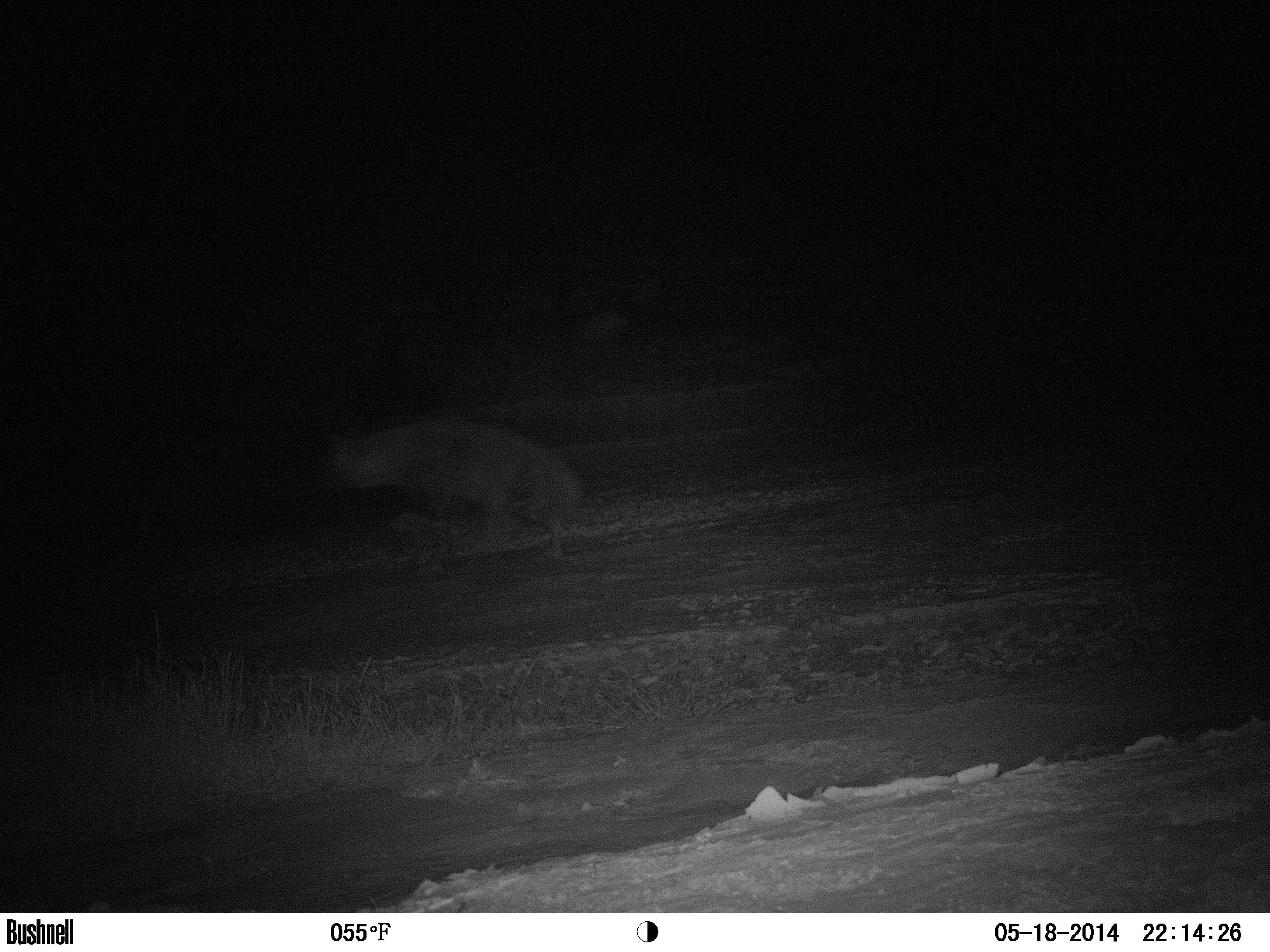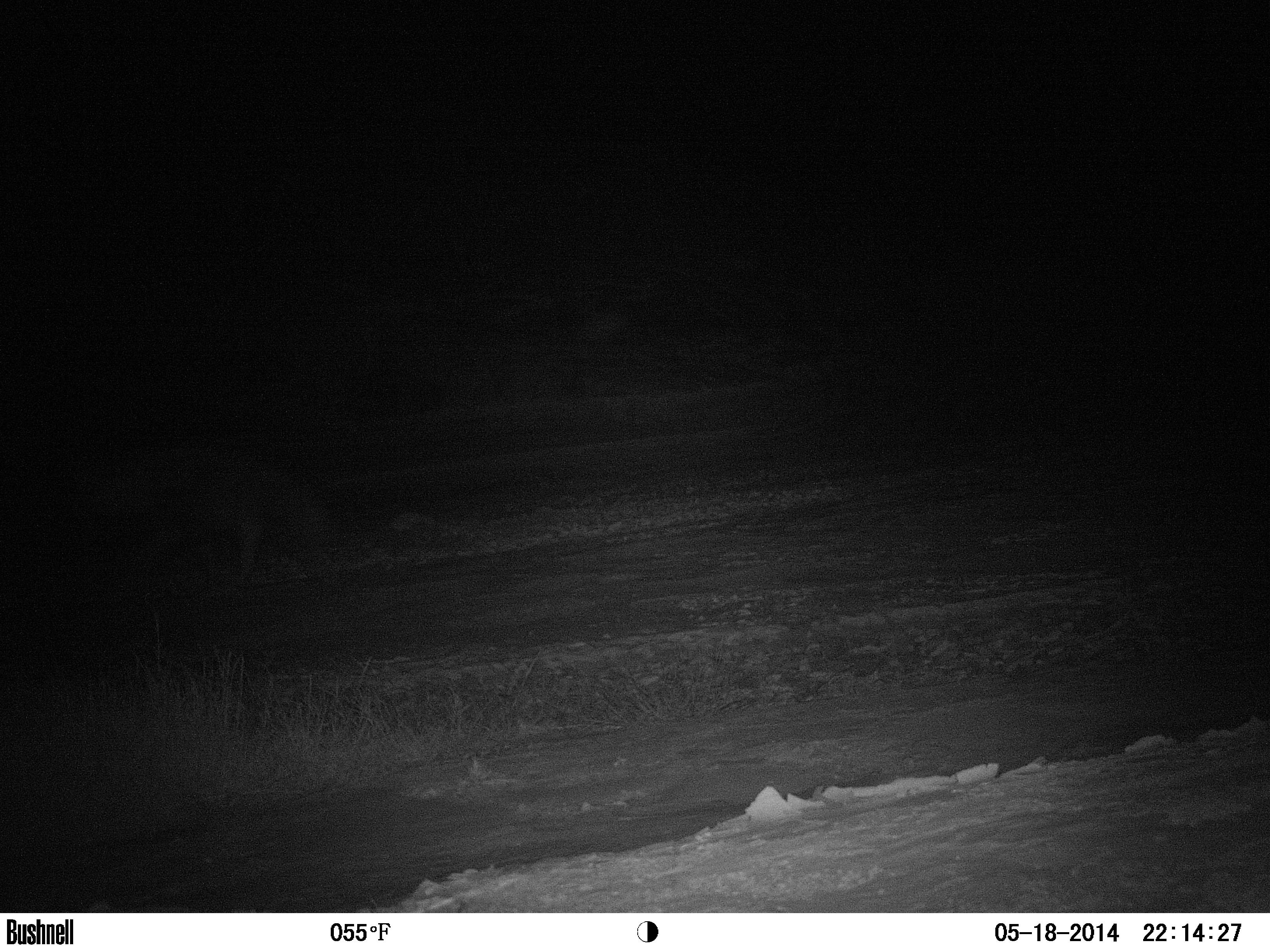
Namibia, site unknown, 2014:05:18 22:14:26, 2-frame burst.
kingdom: Animalia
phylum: Chordata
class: Mammalia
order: Carnivora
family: Hyaenidae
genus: Parahyaena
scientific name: Parahyaena brunnea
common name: brown hyena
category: hyaena brunnea